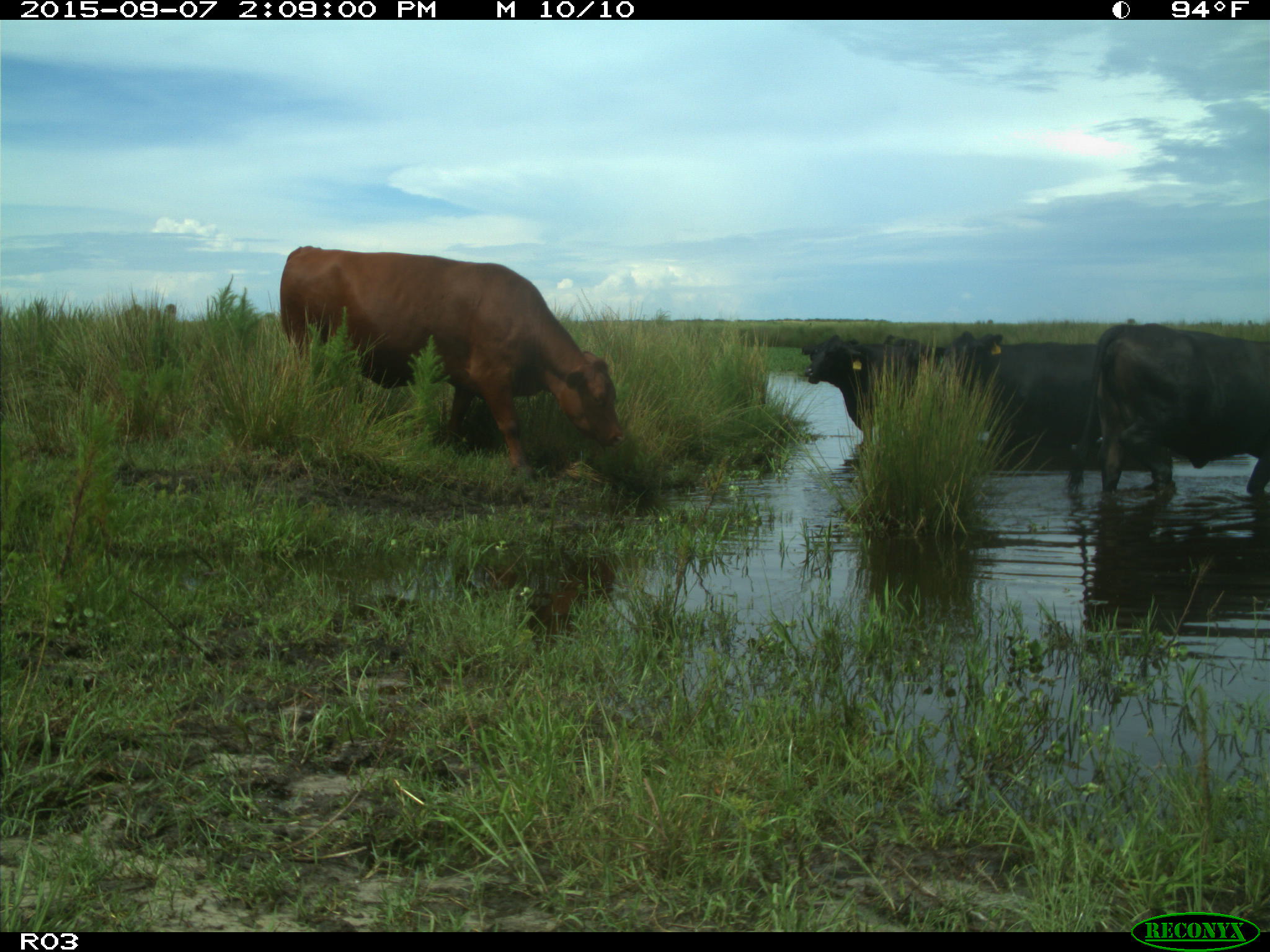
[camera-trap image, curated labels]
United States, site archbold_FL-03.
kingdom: Animalia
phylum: Chordata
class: Mammalia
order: Artiodactyla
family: Bovidae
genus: Bos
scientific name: Bos taurus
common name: domestic cow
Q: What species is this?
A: Bos taurus (domestic cow).